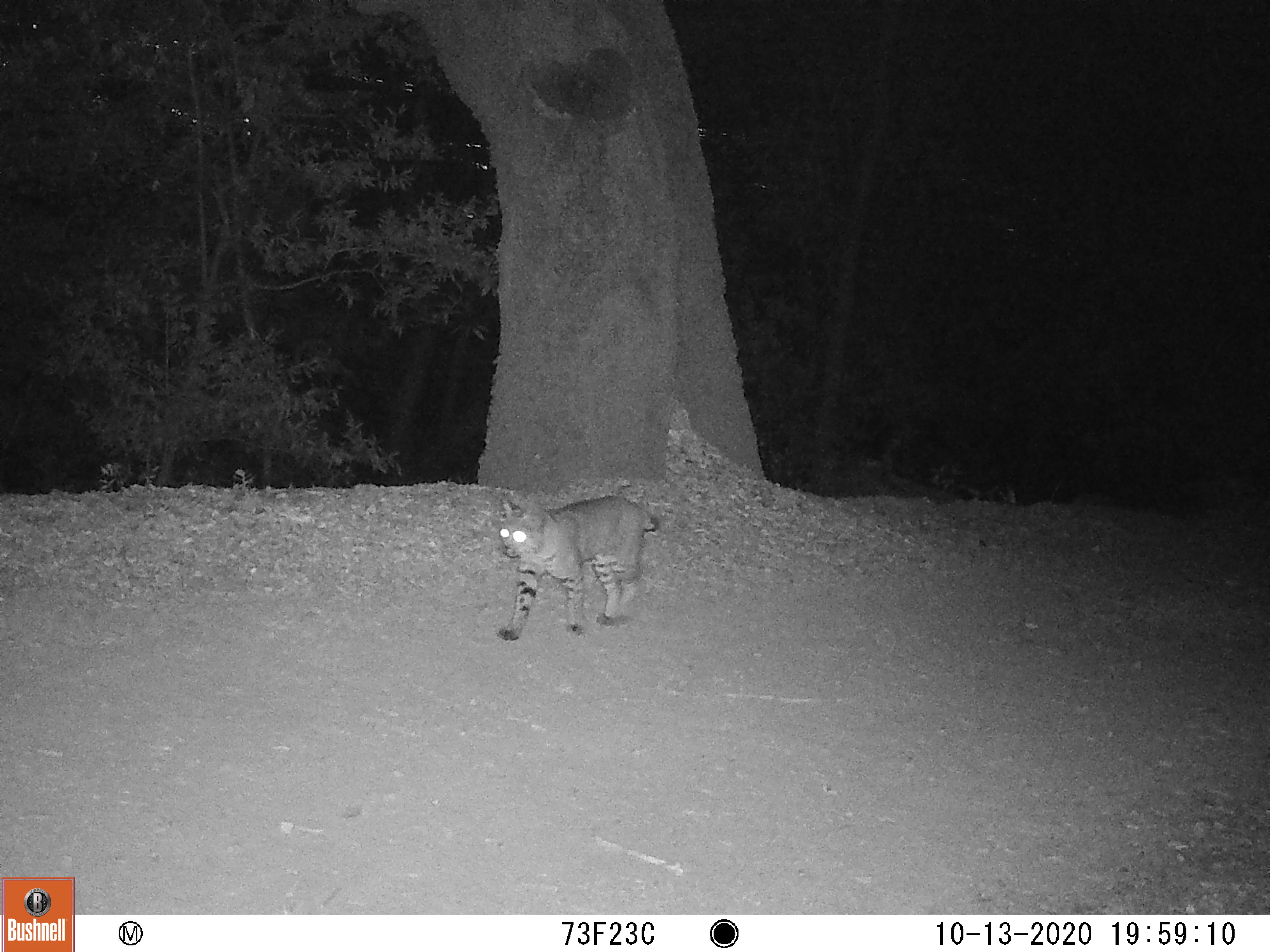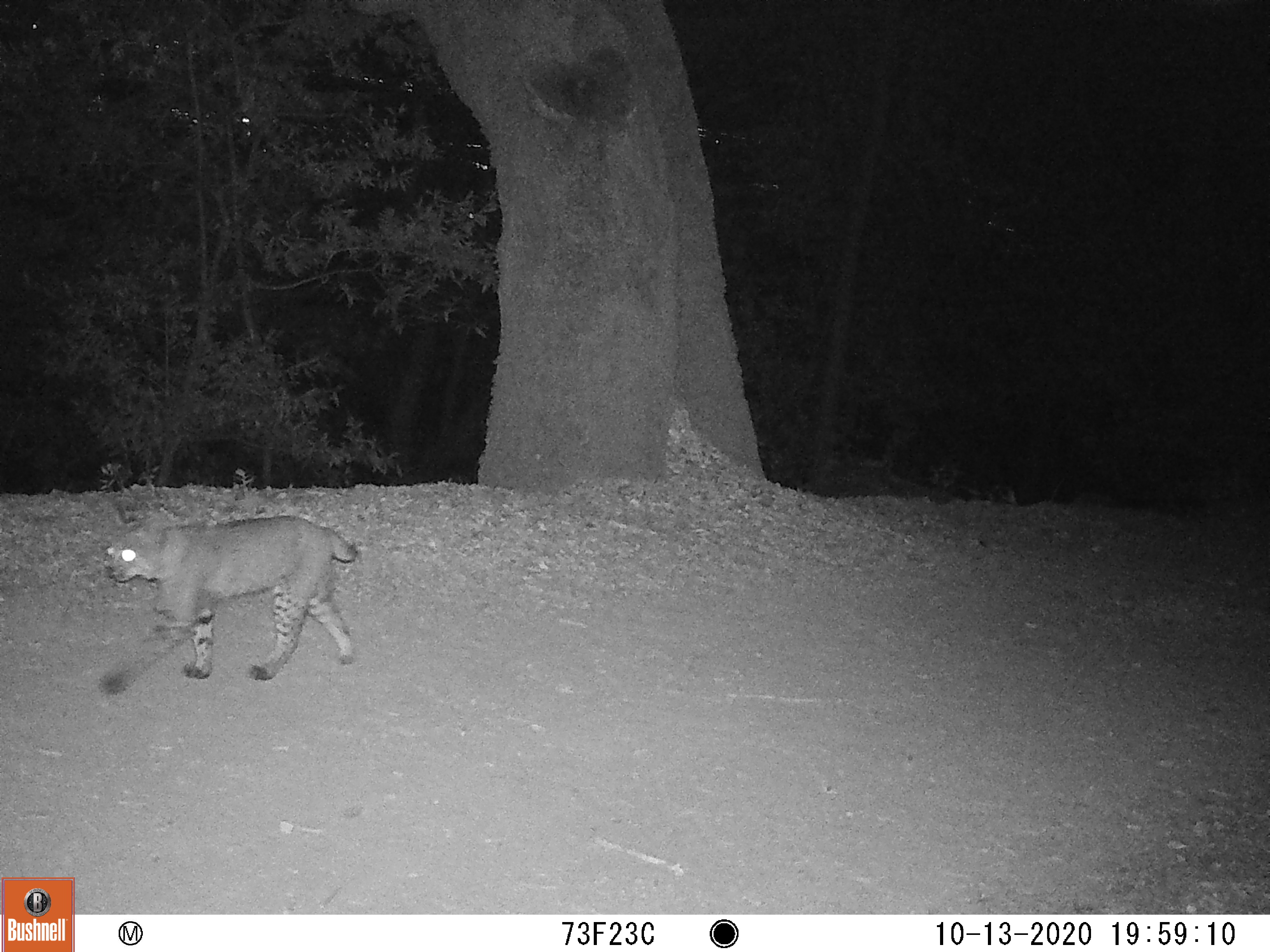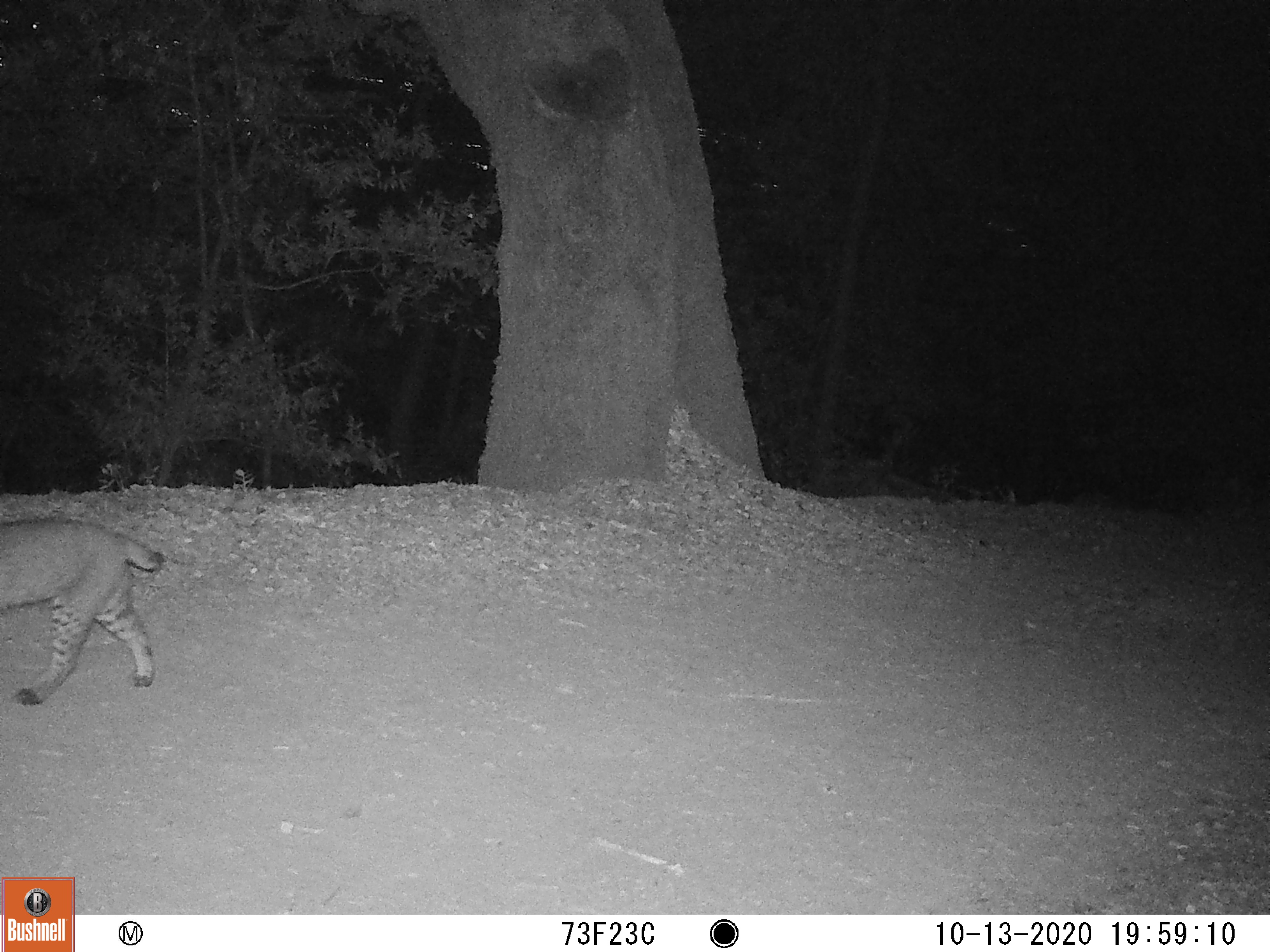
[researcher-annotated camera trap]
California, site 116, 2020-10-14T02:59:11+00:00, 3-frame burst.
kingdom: Animalia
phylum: Chordata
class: Mammalia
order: Carnivora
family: Felidae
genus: Lynx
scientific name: Lynx rufus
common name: bobcat